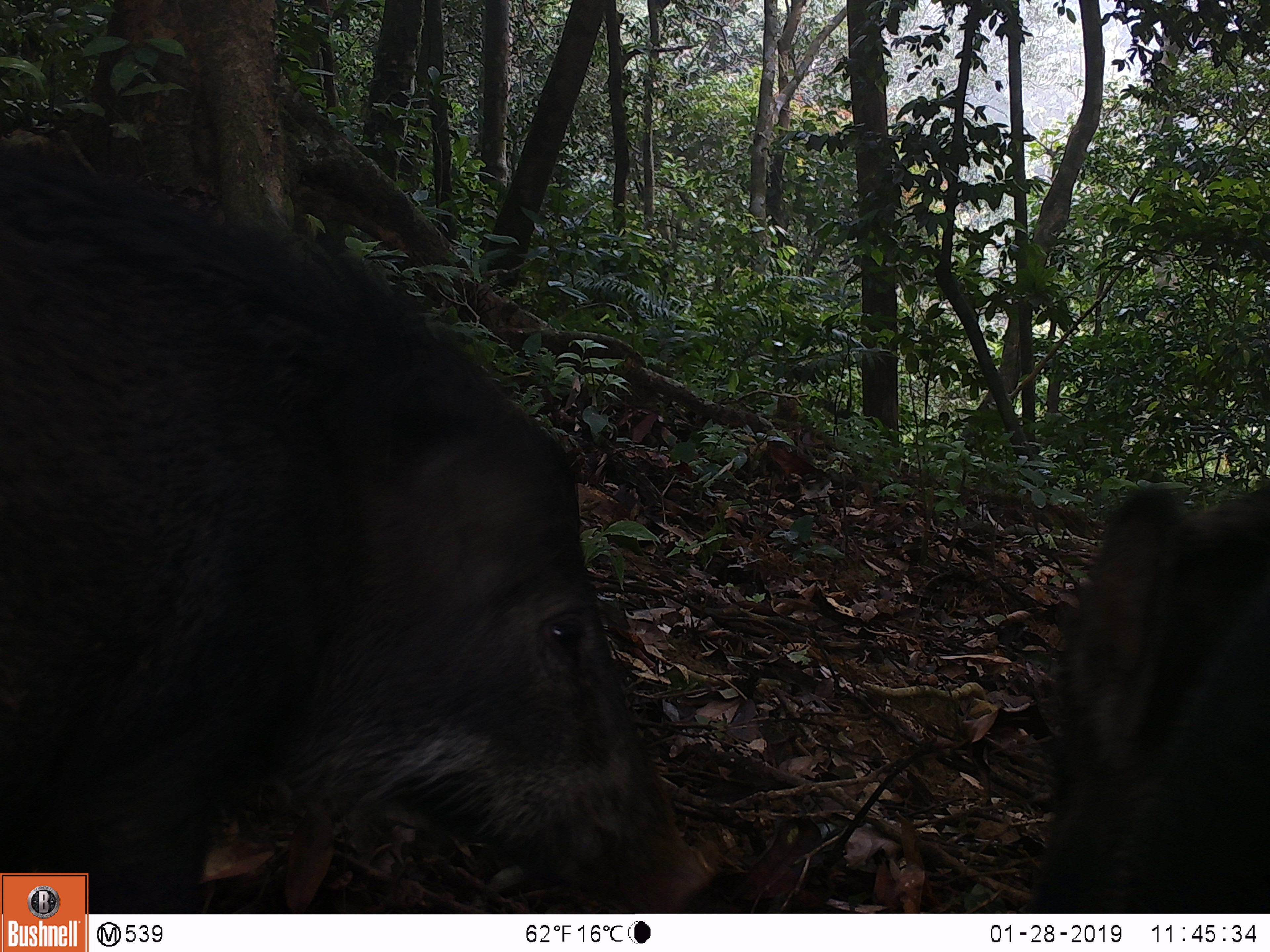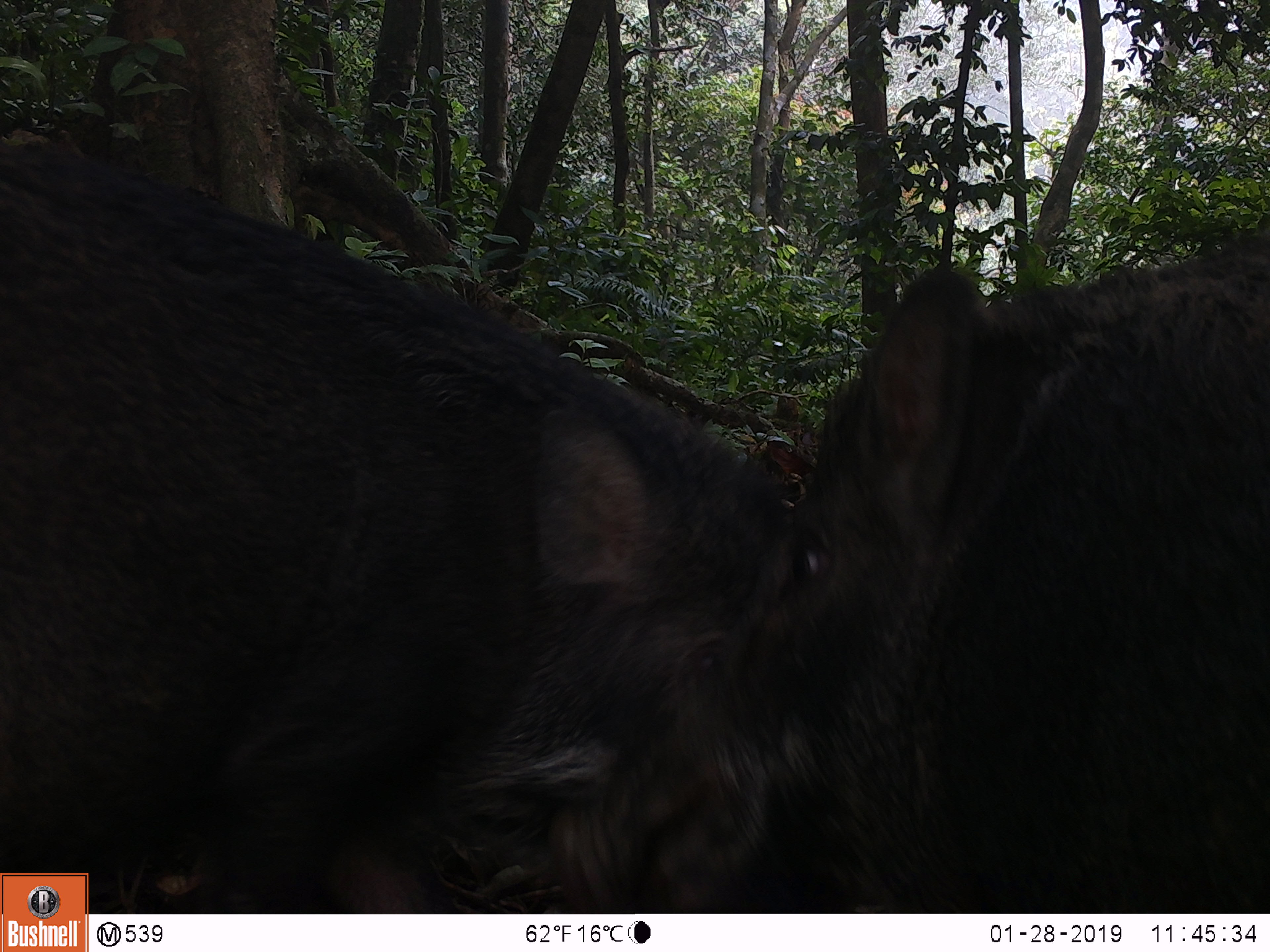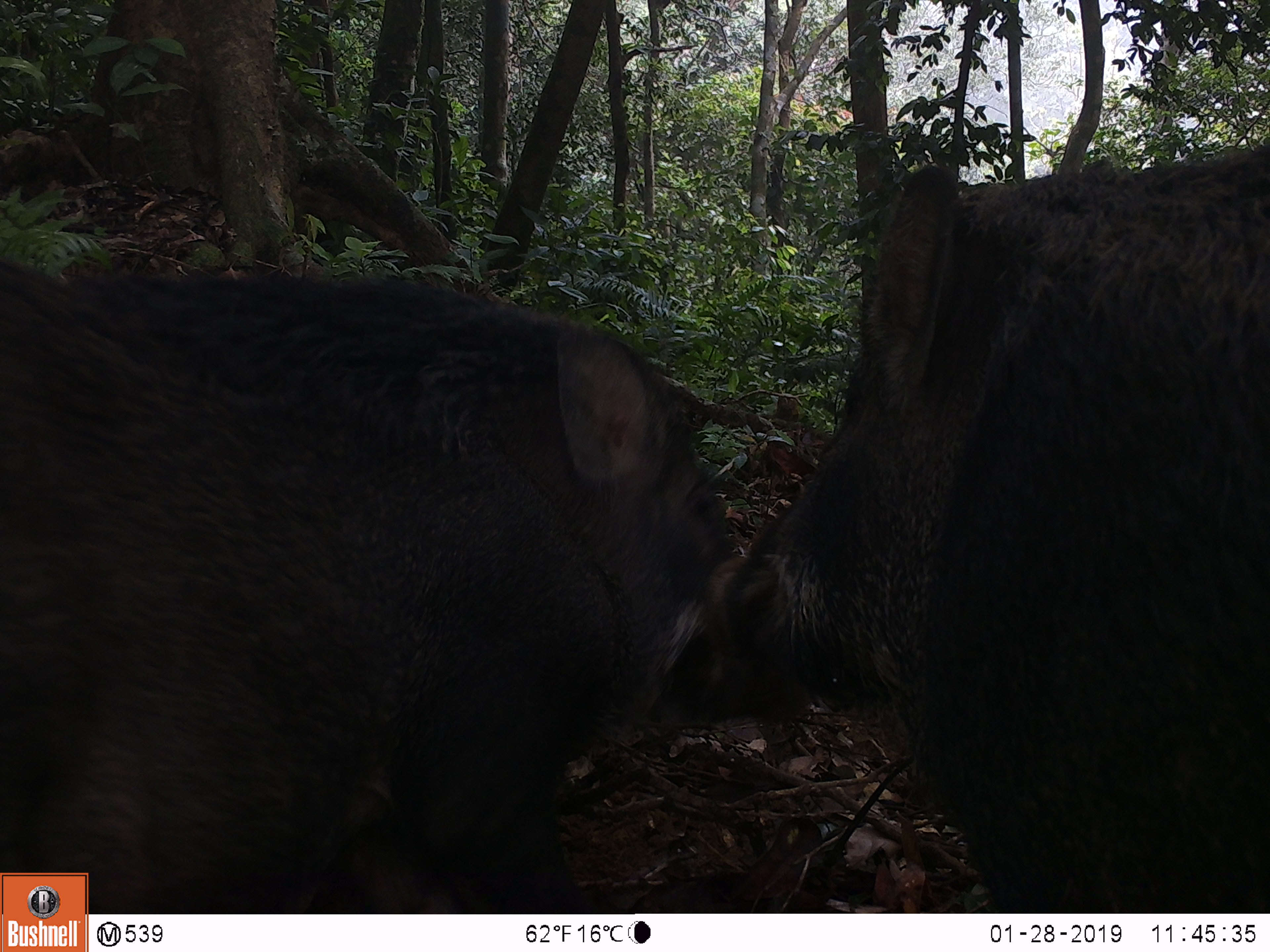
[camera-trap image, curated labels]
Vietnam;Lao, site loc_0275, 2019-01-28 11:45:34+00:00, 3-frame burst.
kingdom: Animalia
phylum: Chordata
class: Mammalia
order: Artiodactyla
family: Suidae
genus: Sus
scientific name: Sus scrofa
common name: eurasian wild pig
Eurasian wild pig (Sus scrofa). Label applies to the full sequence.